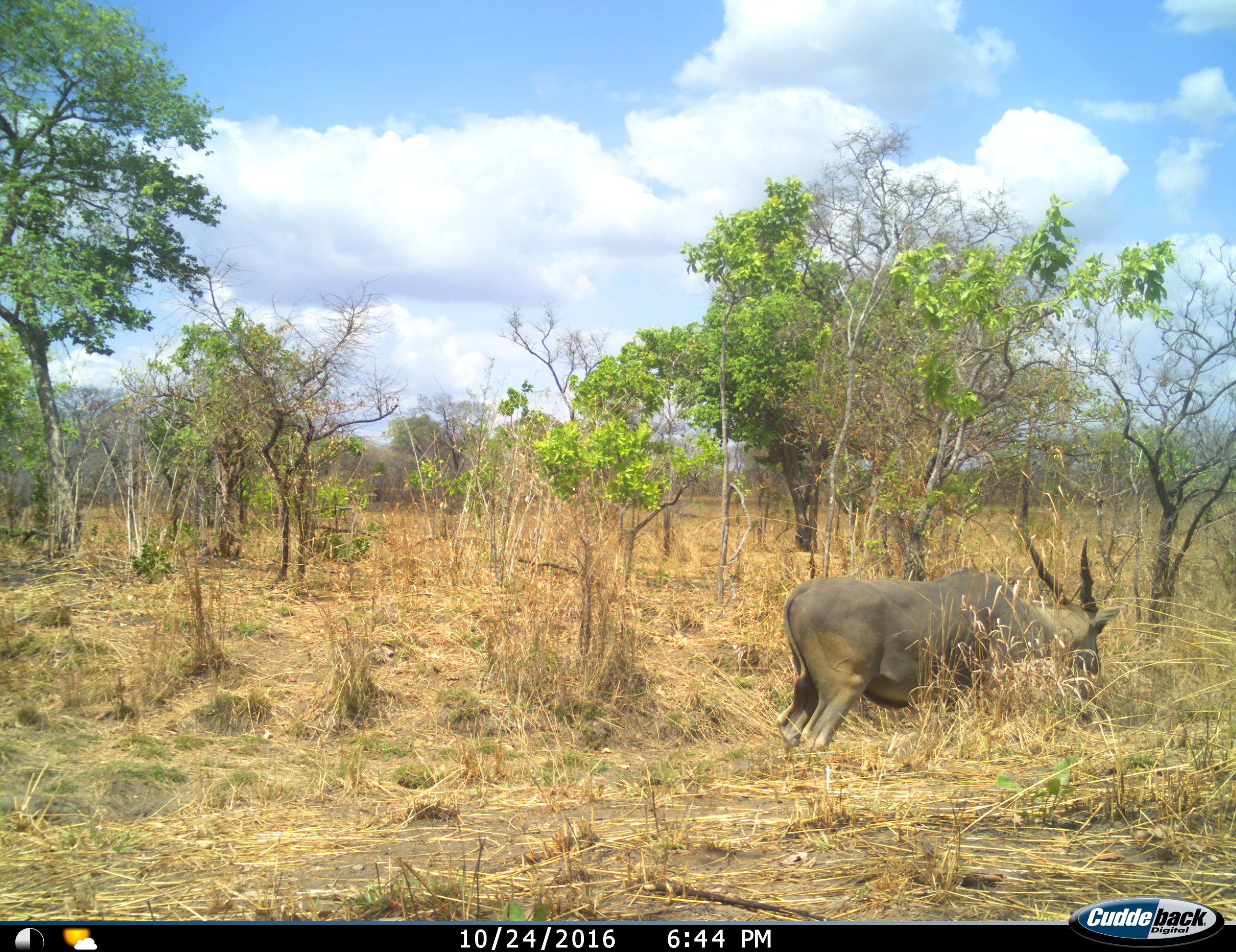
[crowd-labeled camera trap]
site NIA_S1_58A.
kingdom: Animalia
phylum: Chordata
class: Mammalia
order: Artiodactyla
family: Bovidae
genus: Tragelaphus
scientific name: Tragelaphus oryx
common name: eland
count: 1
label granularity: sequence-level